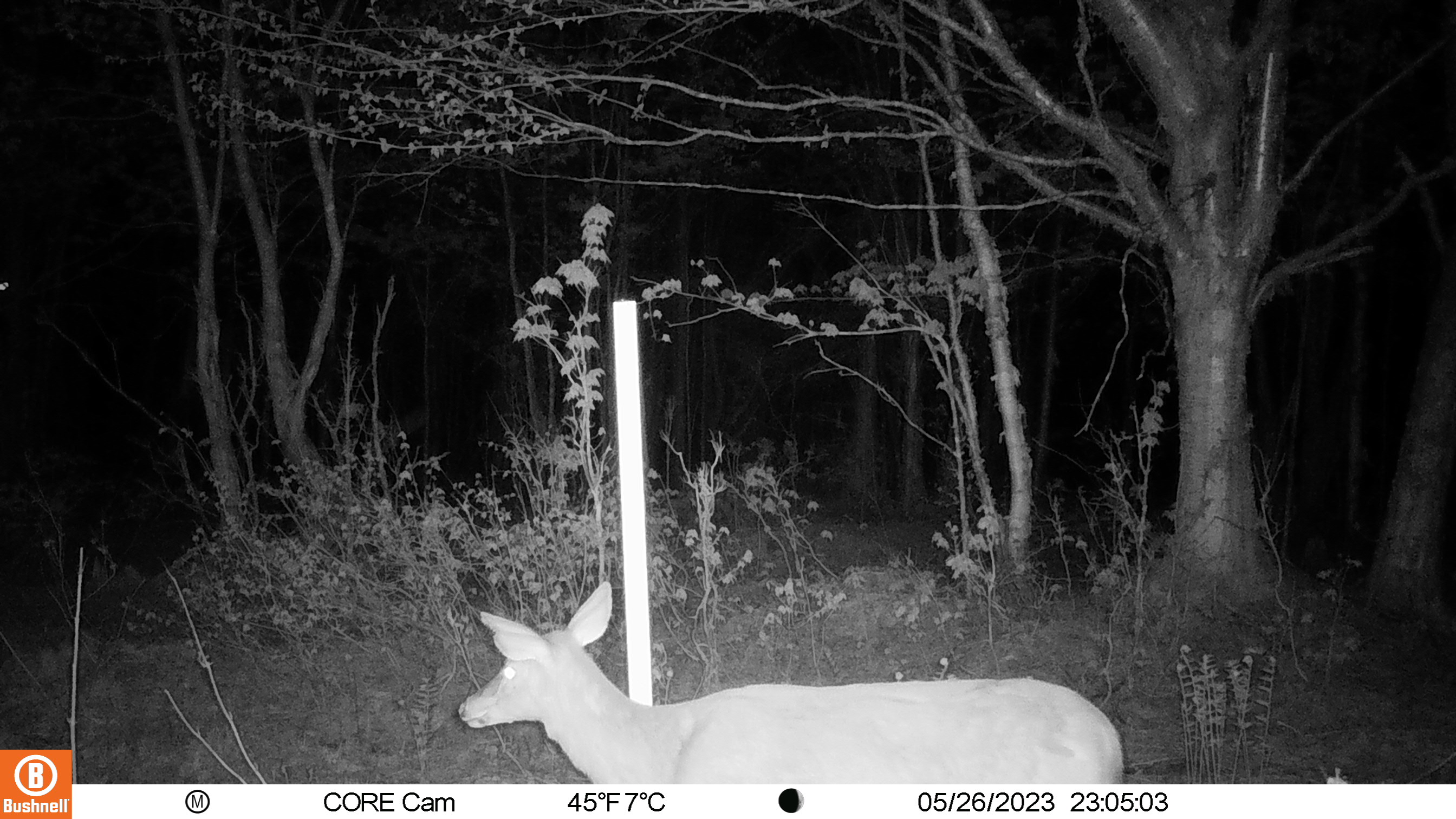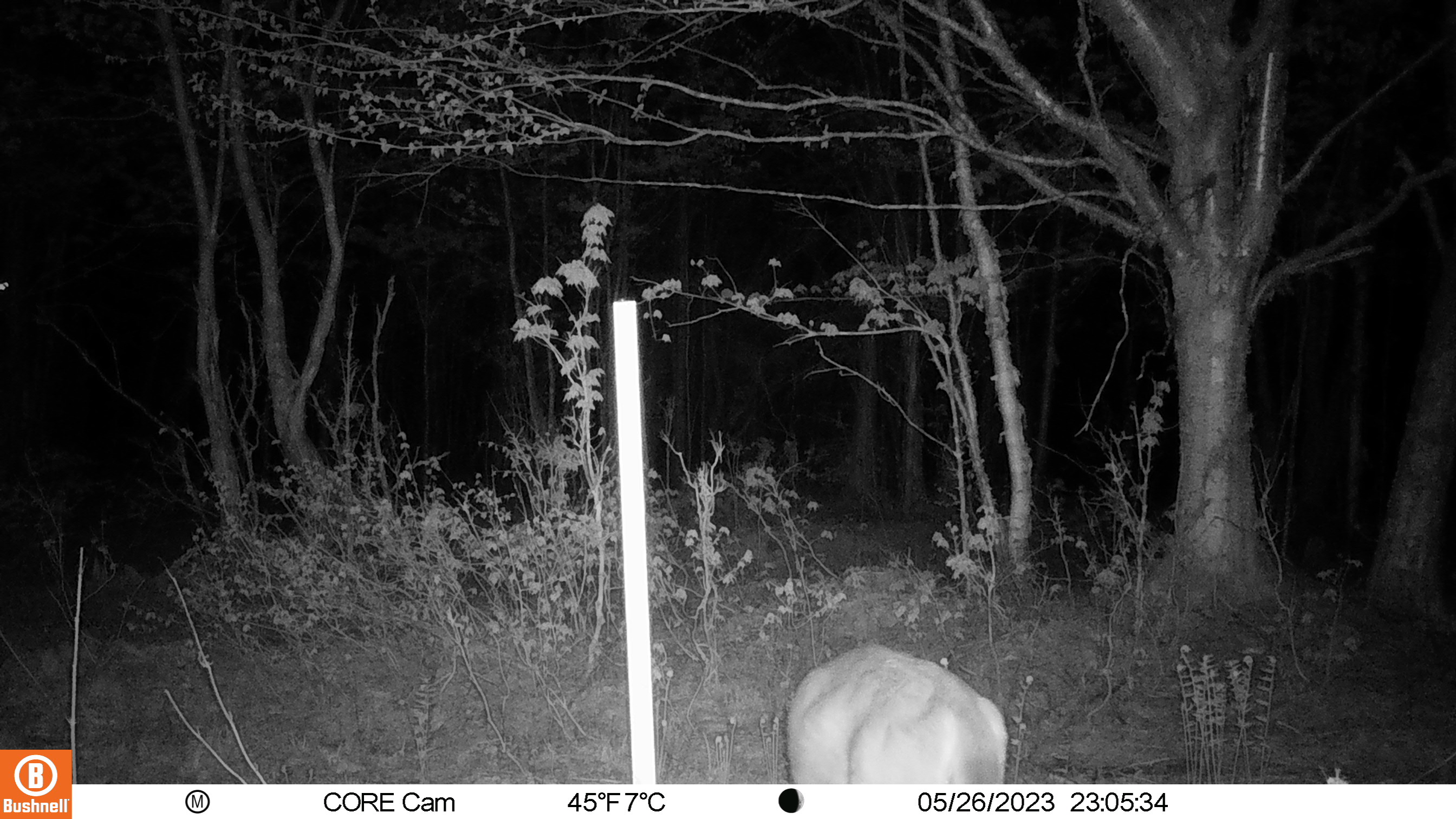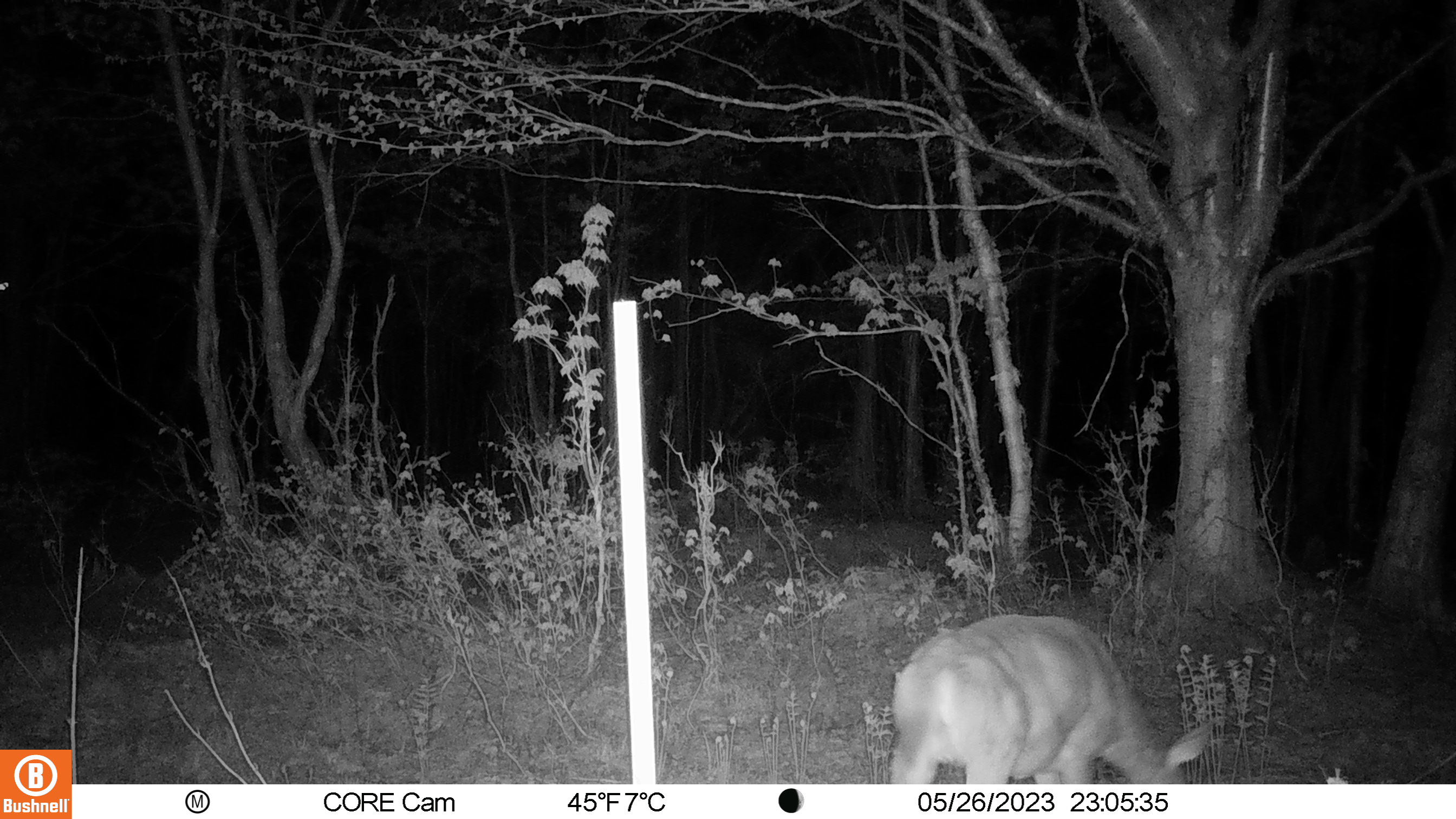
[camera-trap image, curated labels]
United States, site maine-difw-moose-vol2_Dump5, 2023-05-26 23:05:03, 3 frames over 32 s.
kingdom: Animalia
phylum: Chordata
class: Mammalia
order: Artiodactyla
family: Cervidae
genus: Odocoileus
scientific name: Odocoileus virginianus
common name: white-tailed deer